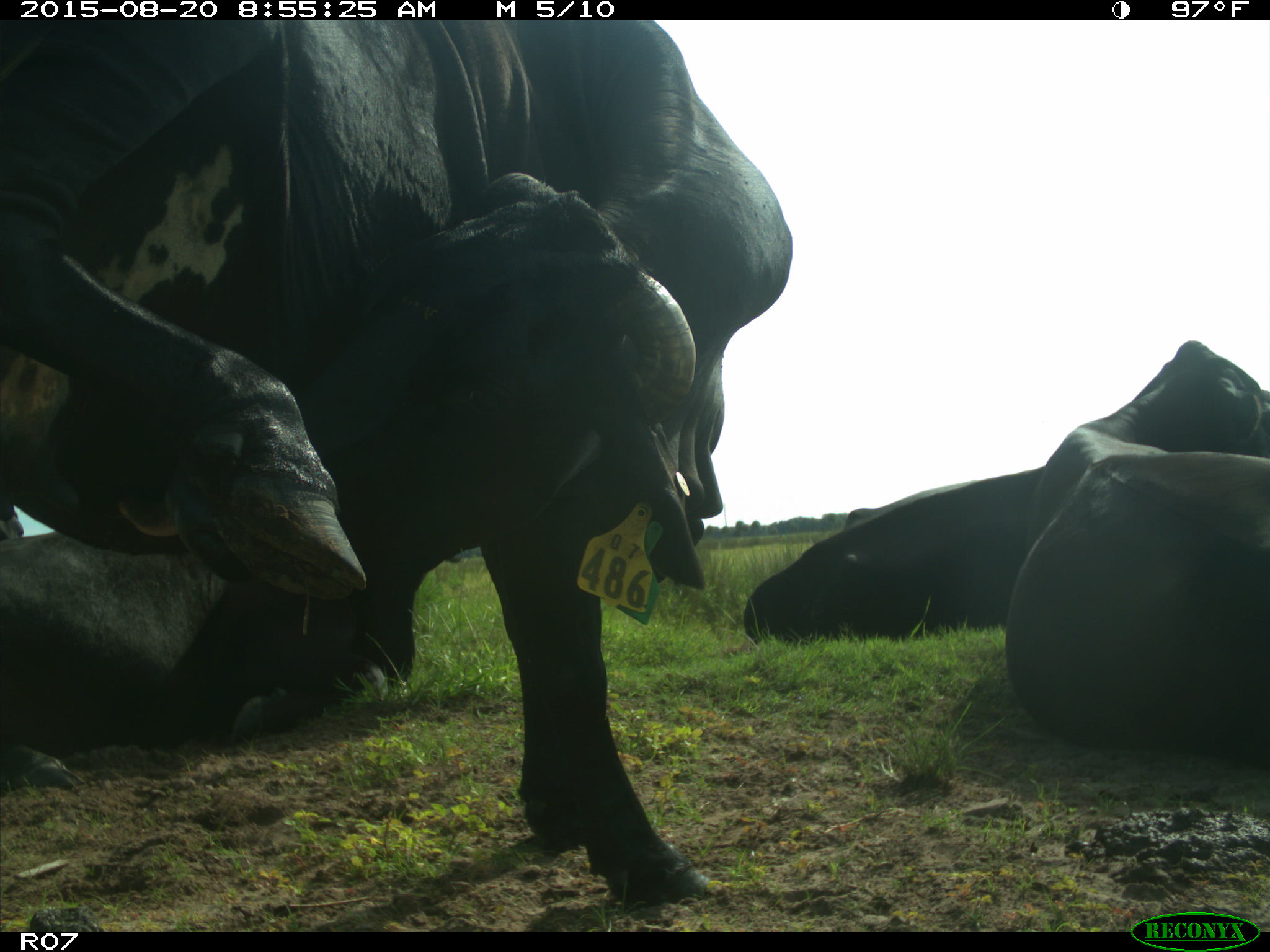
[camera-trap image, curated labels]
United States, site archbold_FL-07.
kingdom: Animalia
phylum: Chordata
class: Mammalia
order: Artiodactyla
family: Bovidae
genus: Bos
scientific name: Bos taurus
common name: domestic cow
Bos taurus (domestic cow).